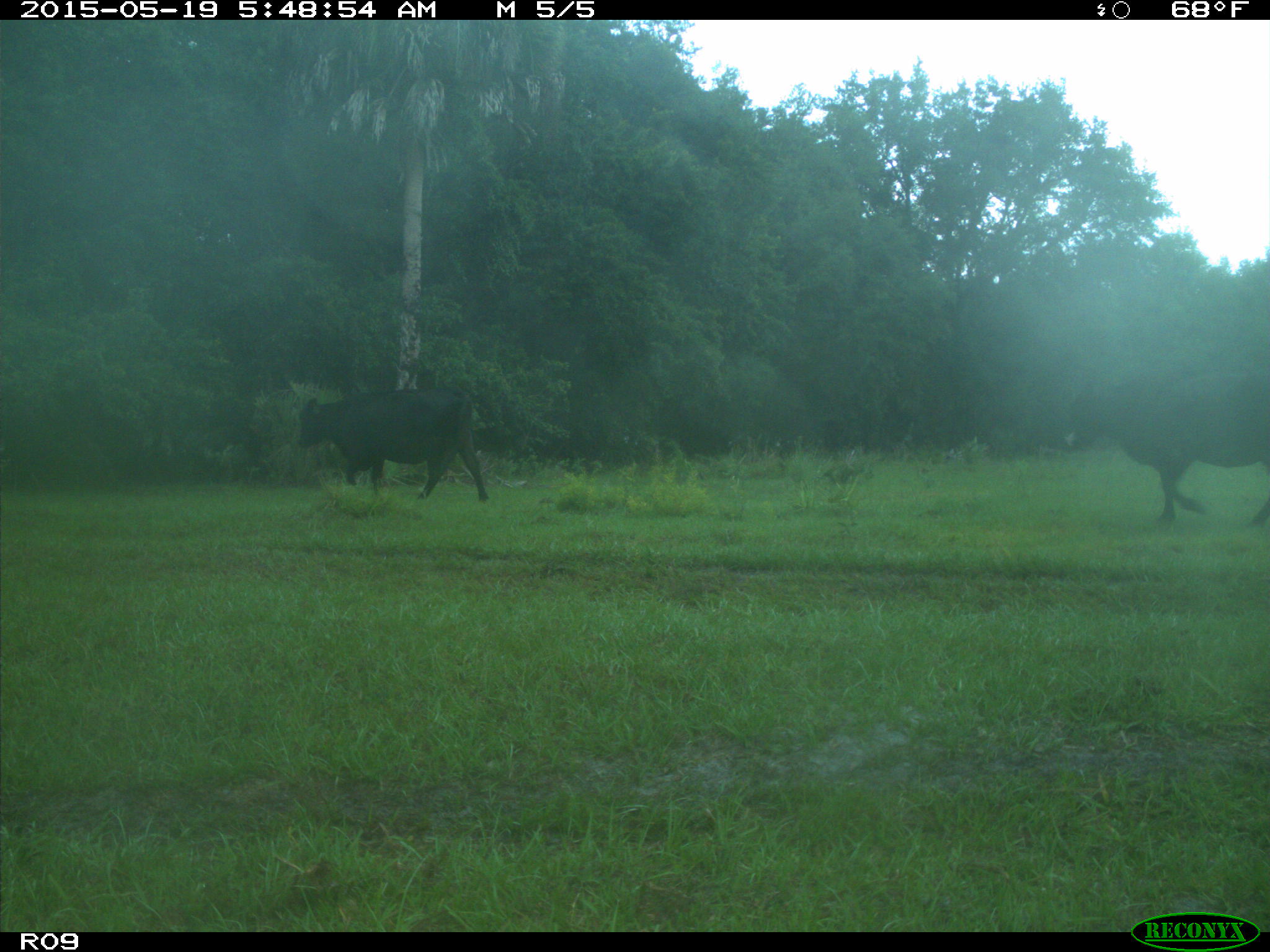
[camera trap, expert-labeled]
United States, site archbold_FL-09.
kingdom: Animalia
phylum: Chordata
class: Mammalia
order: Artiodactyla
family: Bovidae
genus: Bos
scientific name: Bos taurus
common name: domestic cow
Bos taurus (domestic cow).